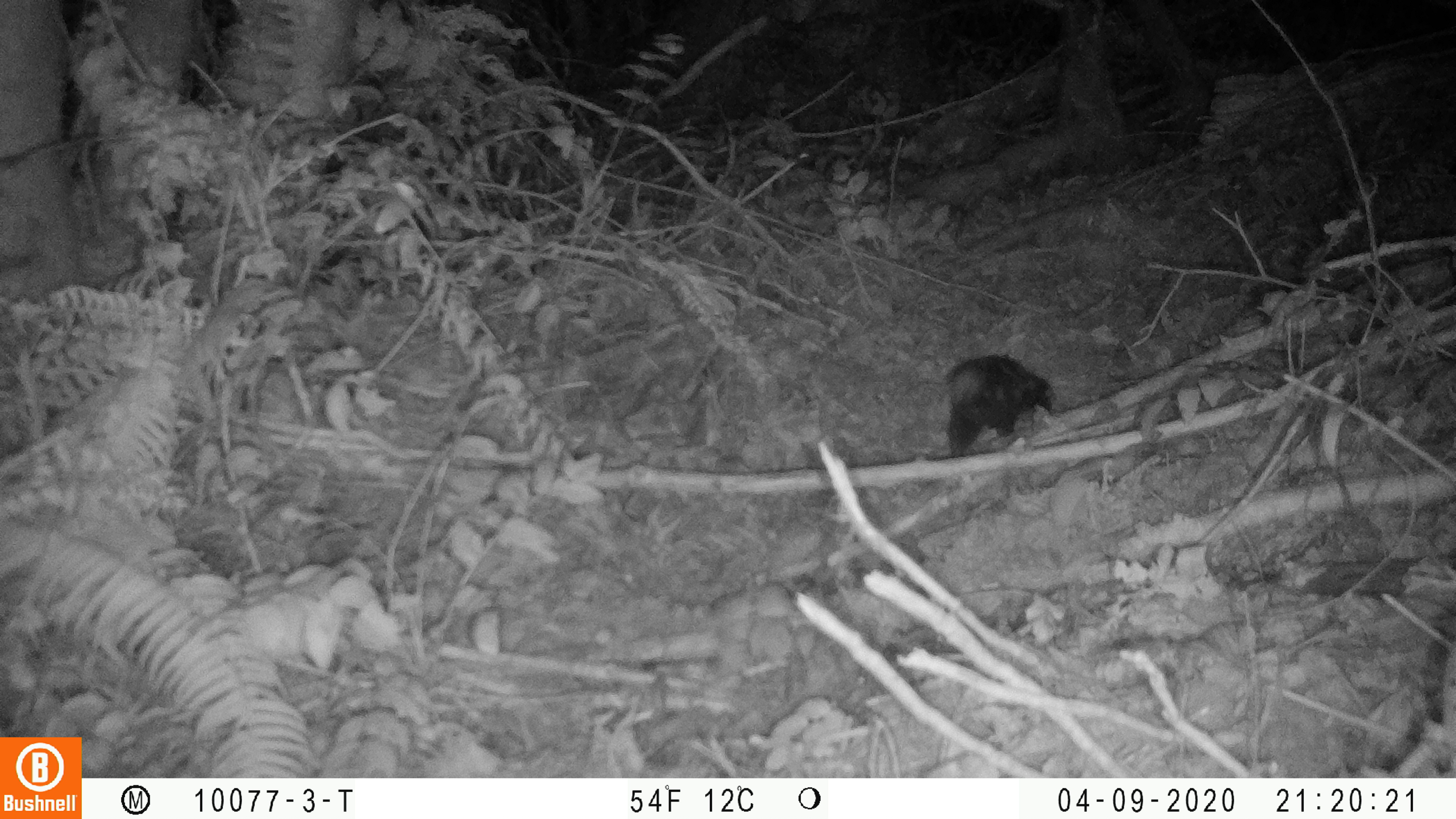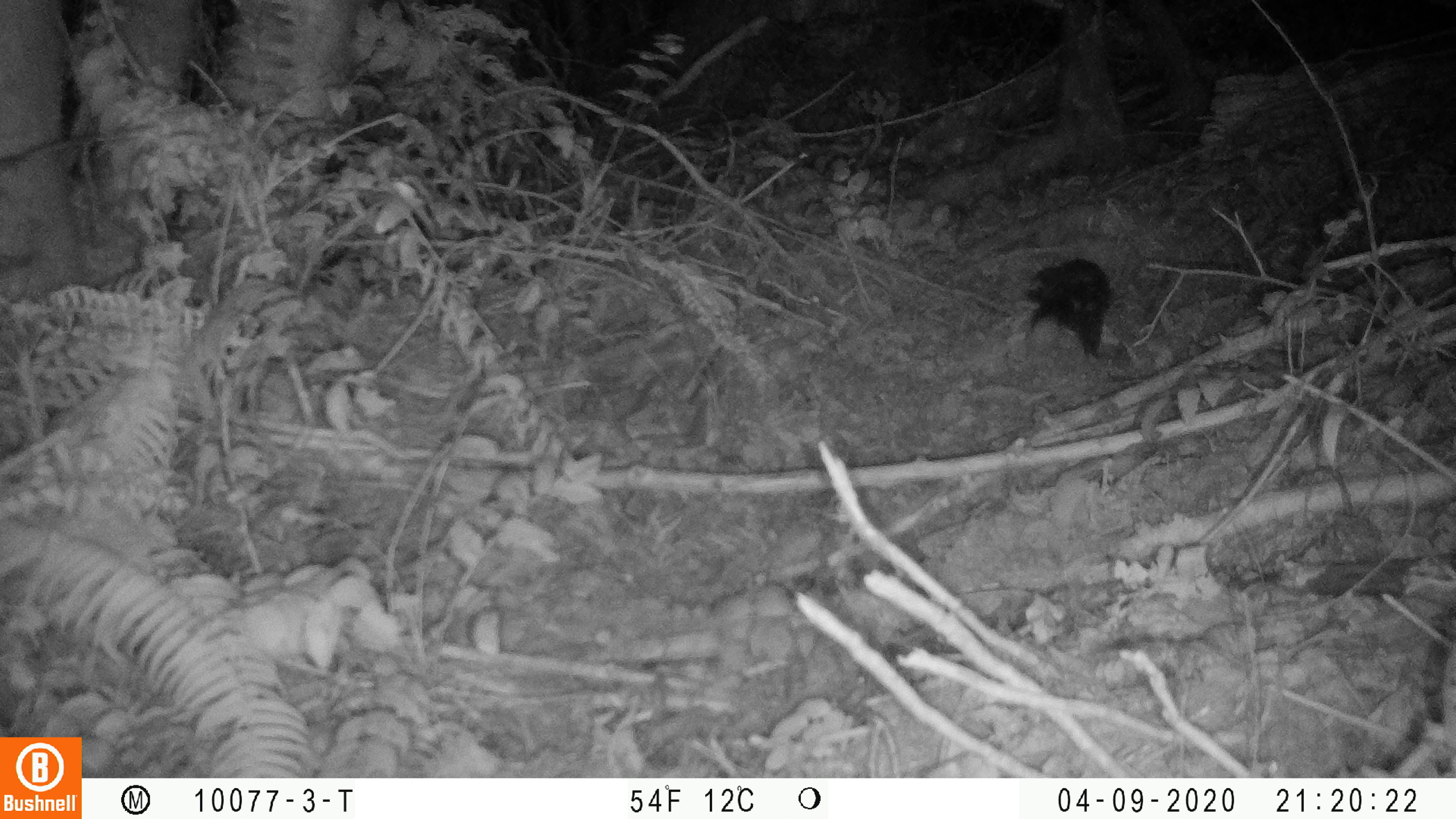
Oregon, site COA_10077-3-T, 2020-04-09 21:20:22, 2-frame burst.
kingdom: Animalia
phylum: Chordata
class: Mammalia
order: Carnivora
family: Mephitidae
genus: Spilogale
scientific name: Spilogale gracilis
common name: western spotted skunk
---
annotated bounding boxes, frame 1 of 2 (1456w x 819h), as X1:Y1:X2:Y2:
western spotted skunk: 936:352:1062:459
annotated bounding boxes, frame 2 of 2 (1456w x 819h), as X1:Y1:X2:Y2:
western spotted skunk: 1019:250:1117:366